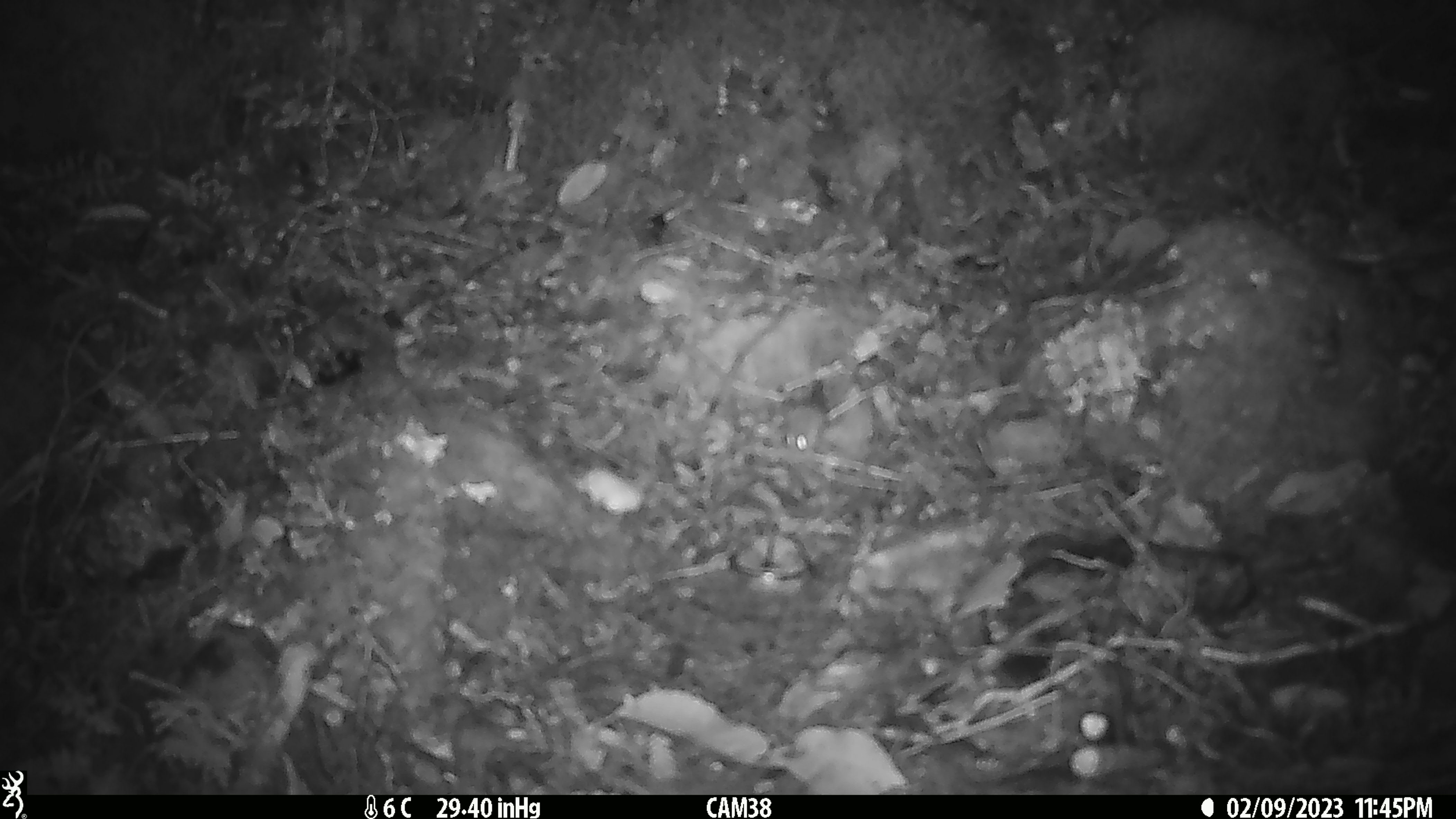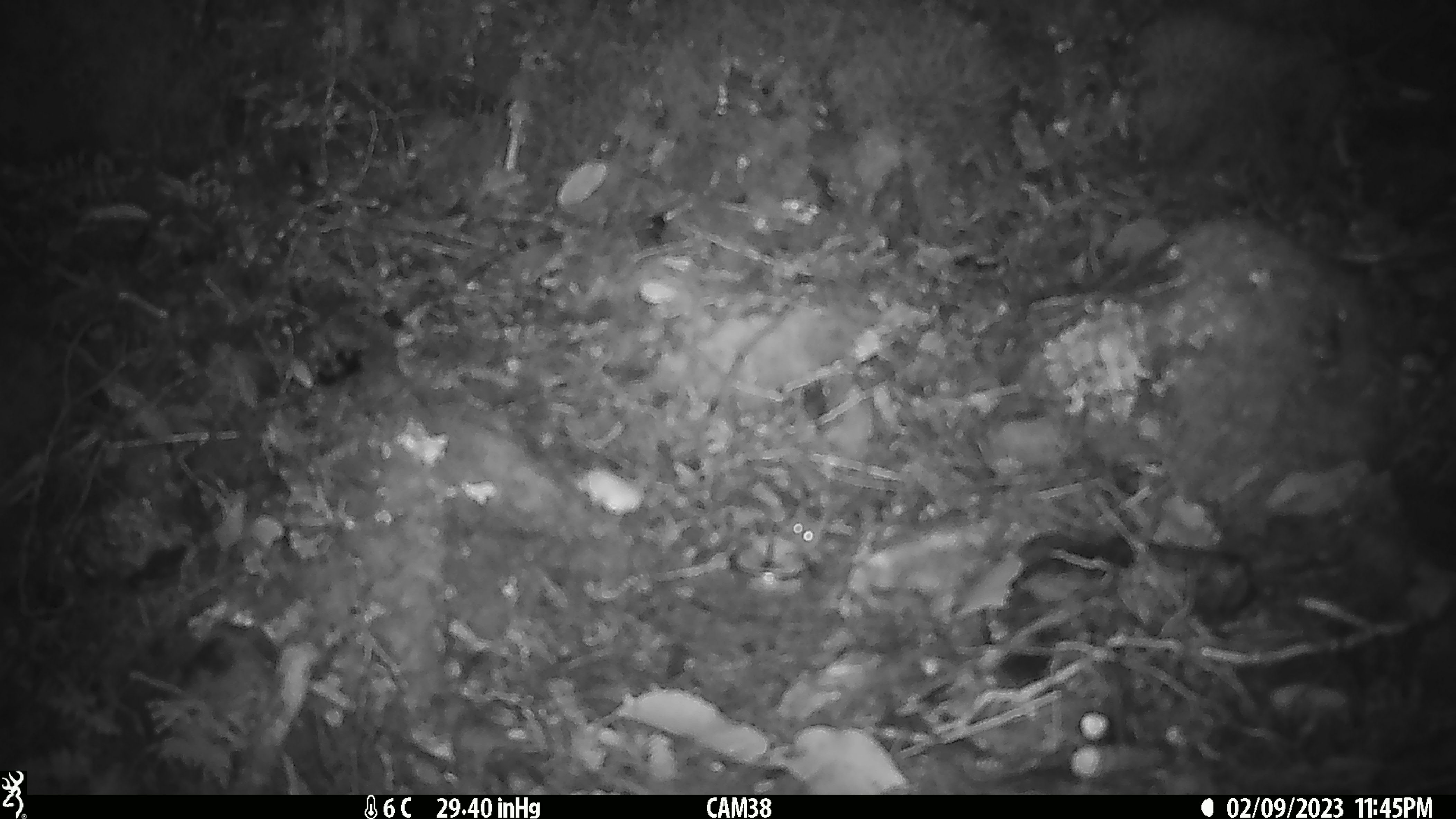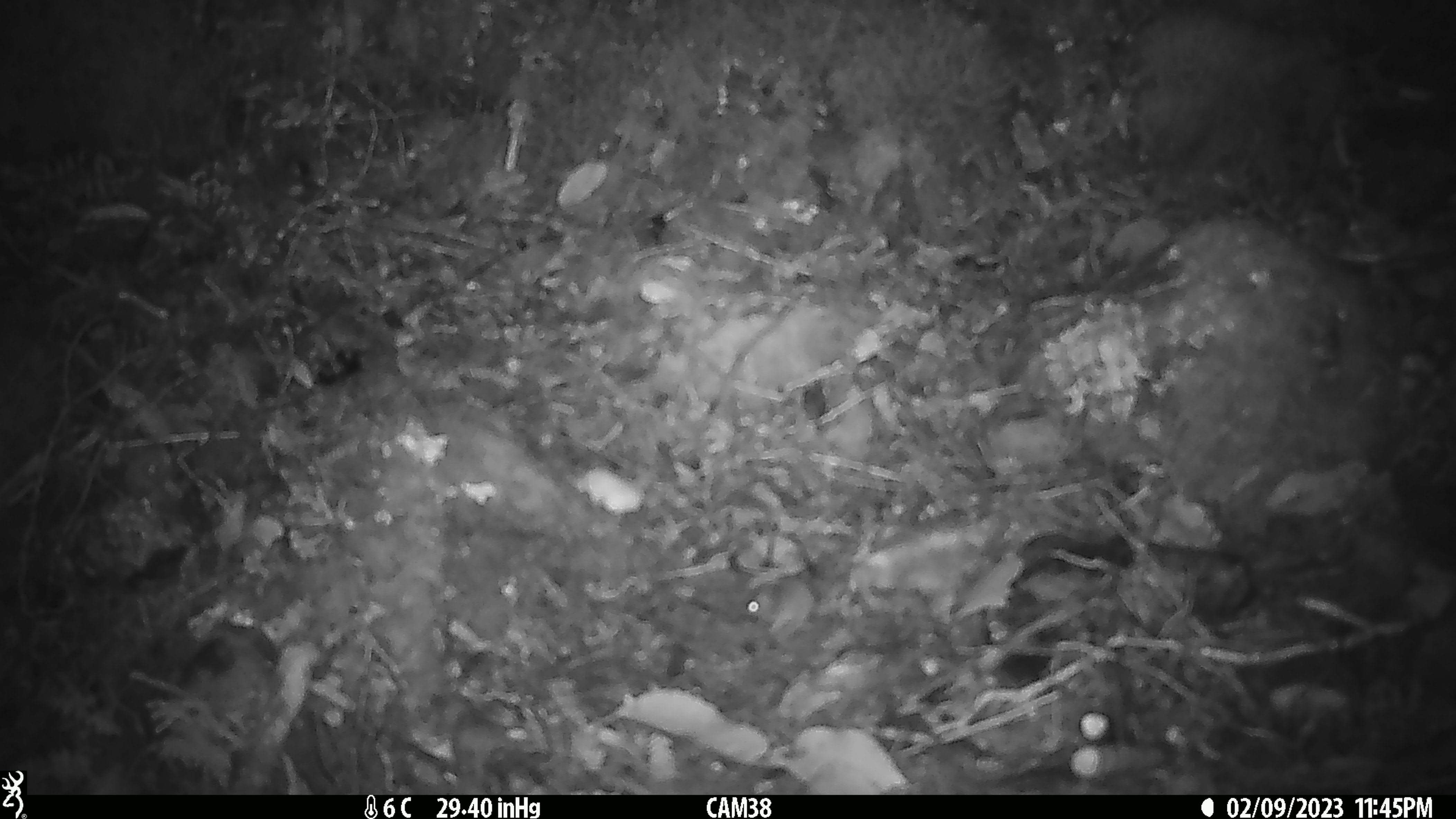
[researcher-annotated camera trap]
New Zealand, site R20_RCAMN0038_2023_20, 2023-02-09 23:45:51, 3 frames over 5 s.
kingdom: Animalia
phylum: Chordata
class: Mammalia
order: Rodentia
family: Muridae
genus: Mus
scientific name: Mus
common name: mouse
Mouse (Mus).